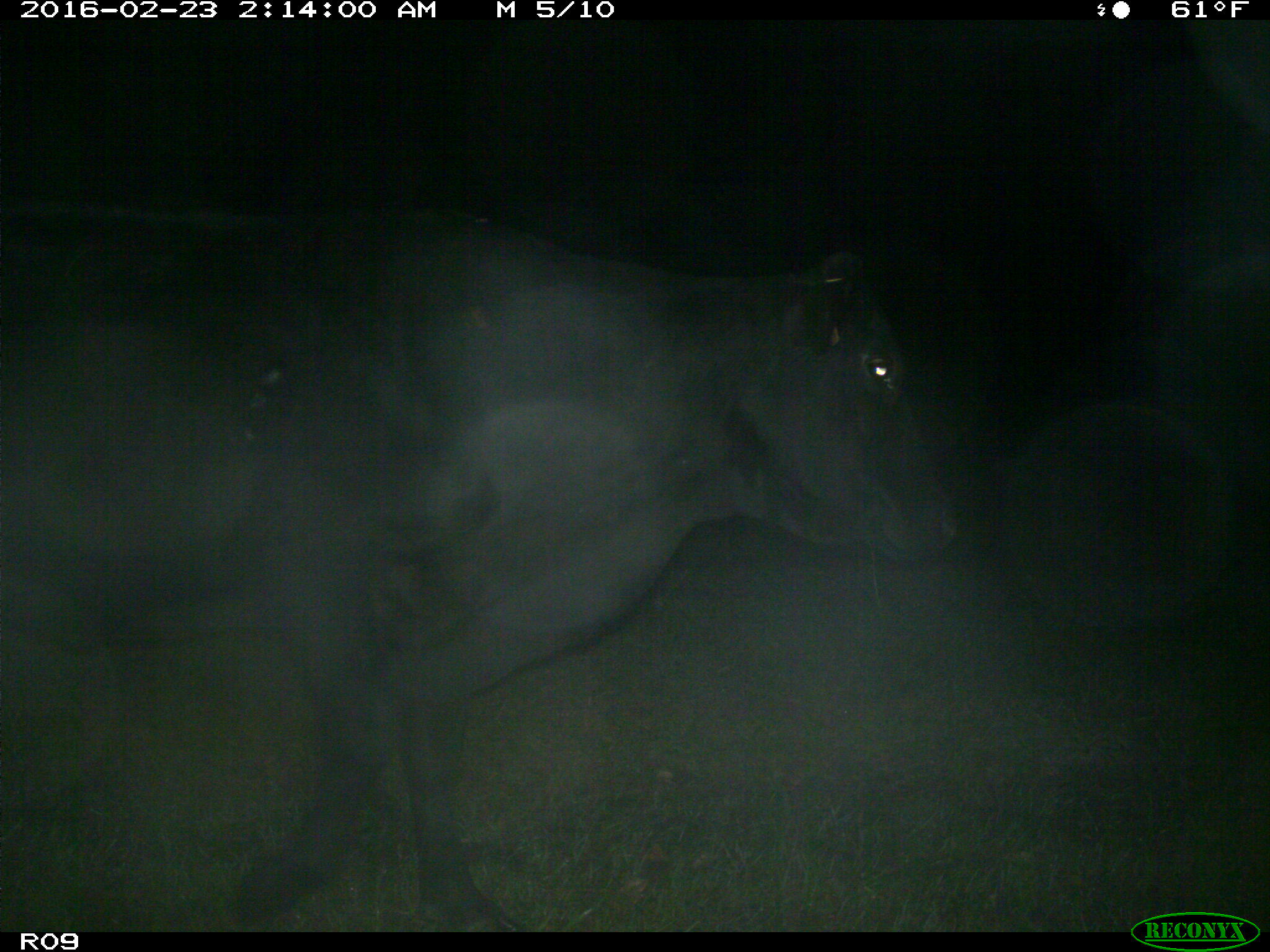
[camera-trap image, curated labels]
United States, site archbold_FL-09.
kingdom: Animalia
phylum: Chordata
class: Mammalia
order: Artiodactyla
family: Bovidae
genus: Bos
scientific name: Bos taurus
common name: domestic cow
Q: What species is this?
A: Bos taurus (domestic cow).